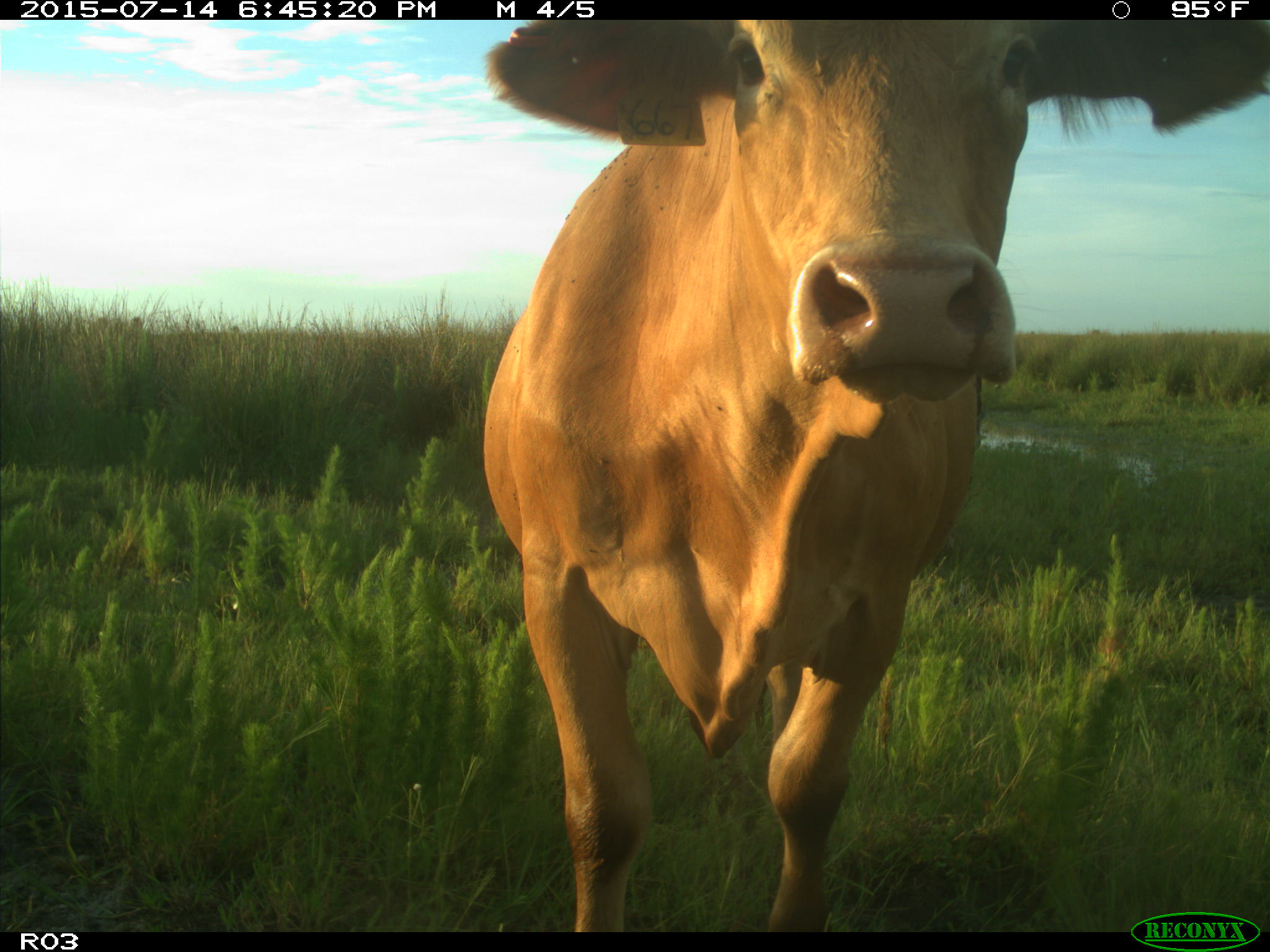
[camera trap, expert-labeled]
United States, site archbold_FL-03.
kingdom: Animalia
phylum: Chordata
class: Mammalia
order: Artiodactyla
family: Bovidae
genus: Bos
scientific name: Bos taurus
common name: domestic cow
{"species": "Bos taurus (domestic cow)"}